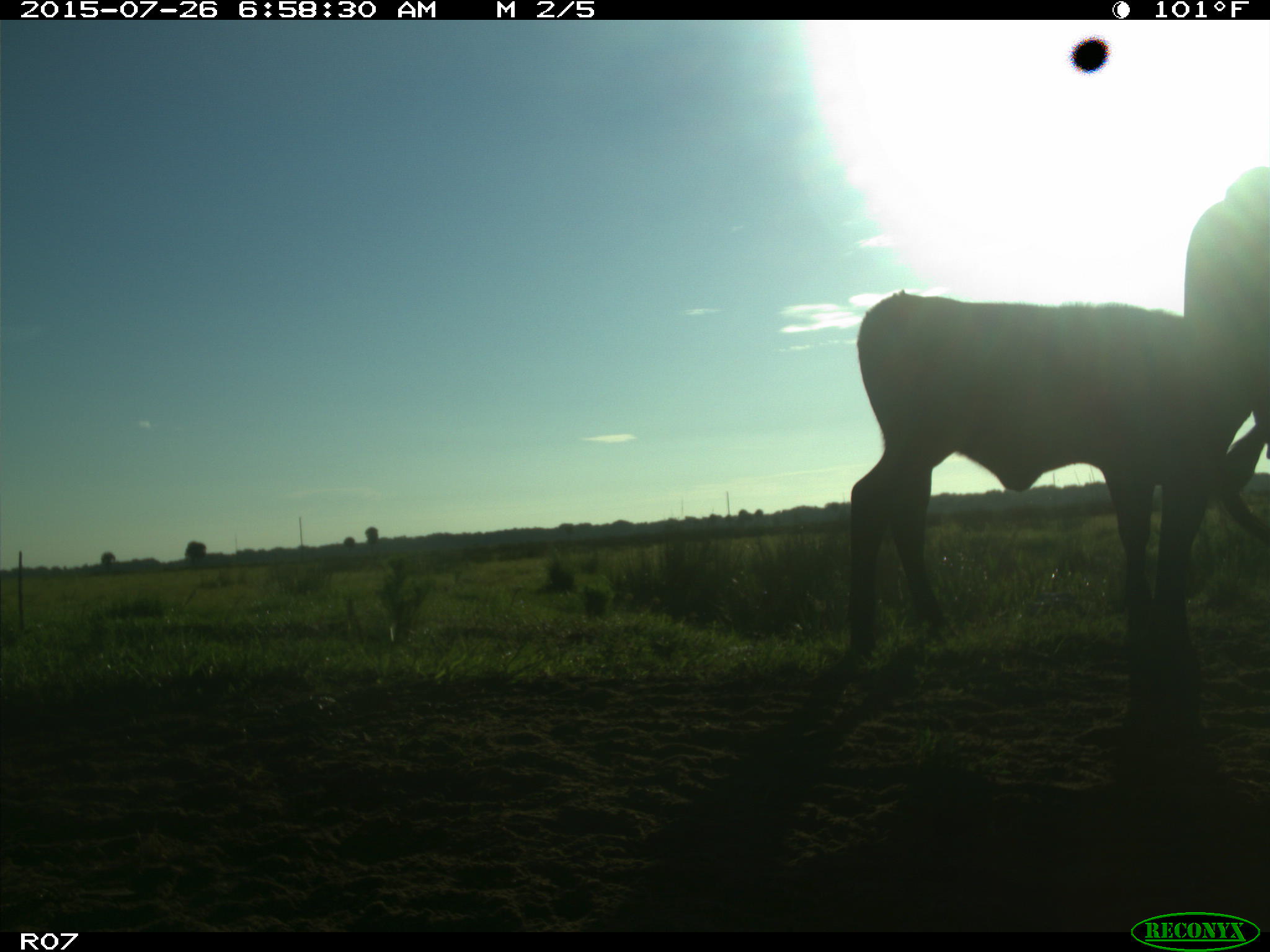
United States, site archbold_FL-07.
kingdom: Animalia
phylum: Chordata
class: Mammalia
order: Artiodactyla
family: Bovidae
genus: Bos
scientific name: Bos taurus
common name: domestic cow